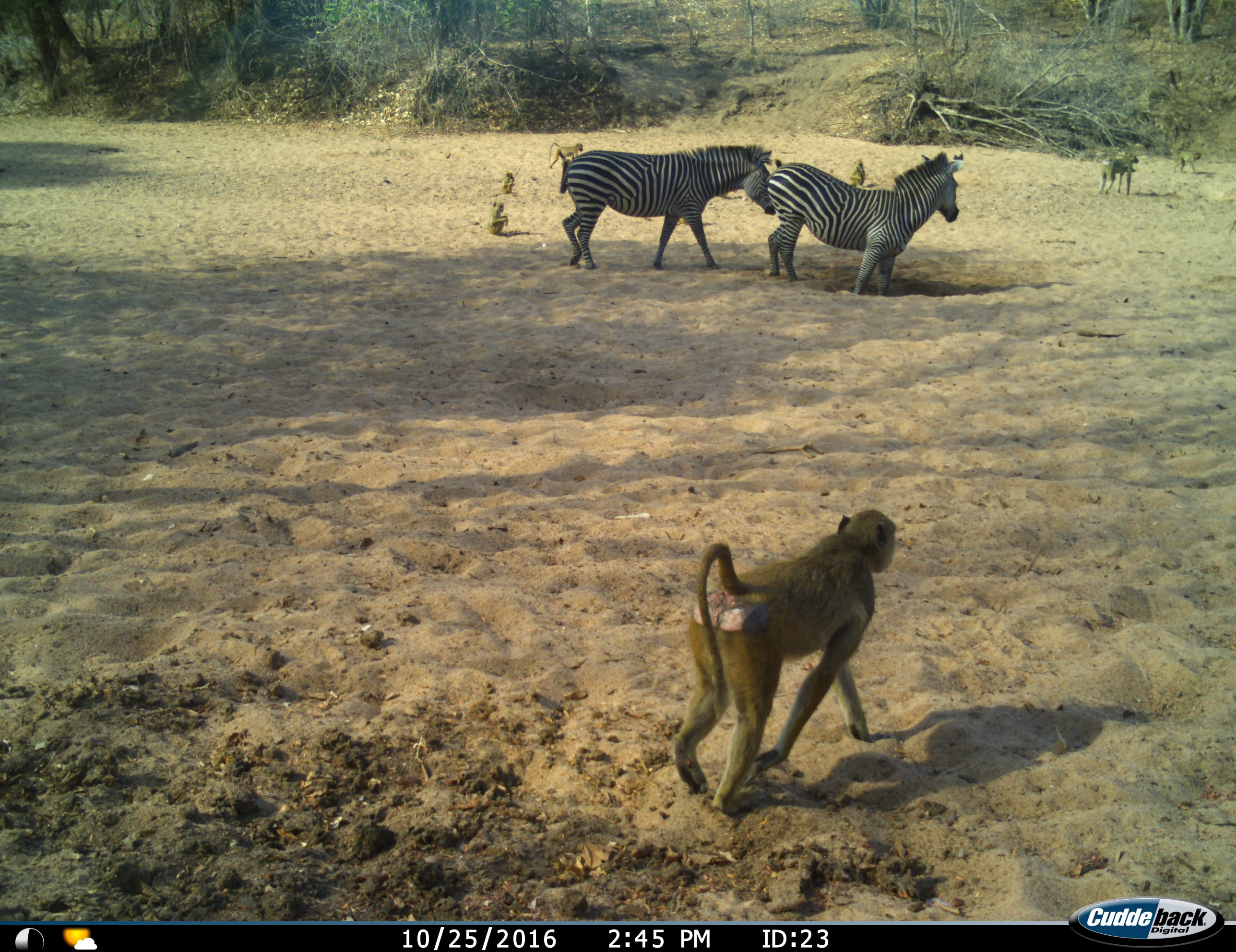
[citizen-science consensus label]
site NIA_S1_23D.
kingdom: Animalia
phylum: Chordata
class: Mammalia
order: Primates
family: Cercopithecidae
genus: Papio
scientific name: Papio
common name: baboon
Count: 7.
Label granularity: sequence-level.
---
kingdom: Animalia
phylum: Chordata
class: Mammalia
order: Perissodactyla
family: Equidae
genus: Equus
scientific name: Equus quagga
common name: plains zebra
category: zebraplains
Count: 2.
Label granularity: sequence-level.